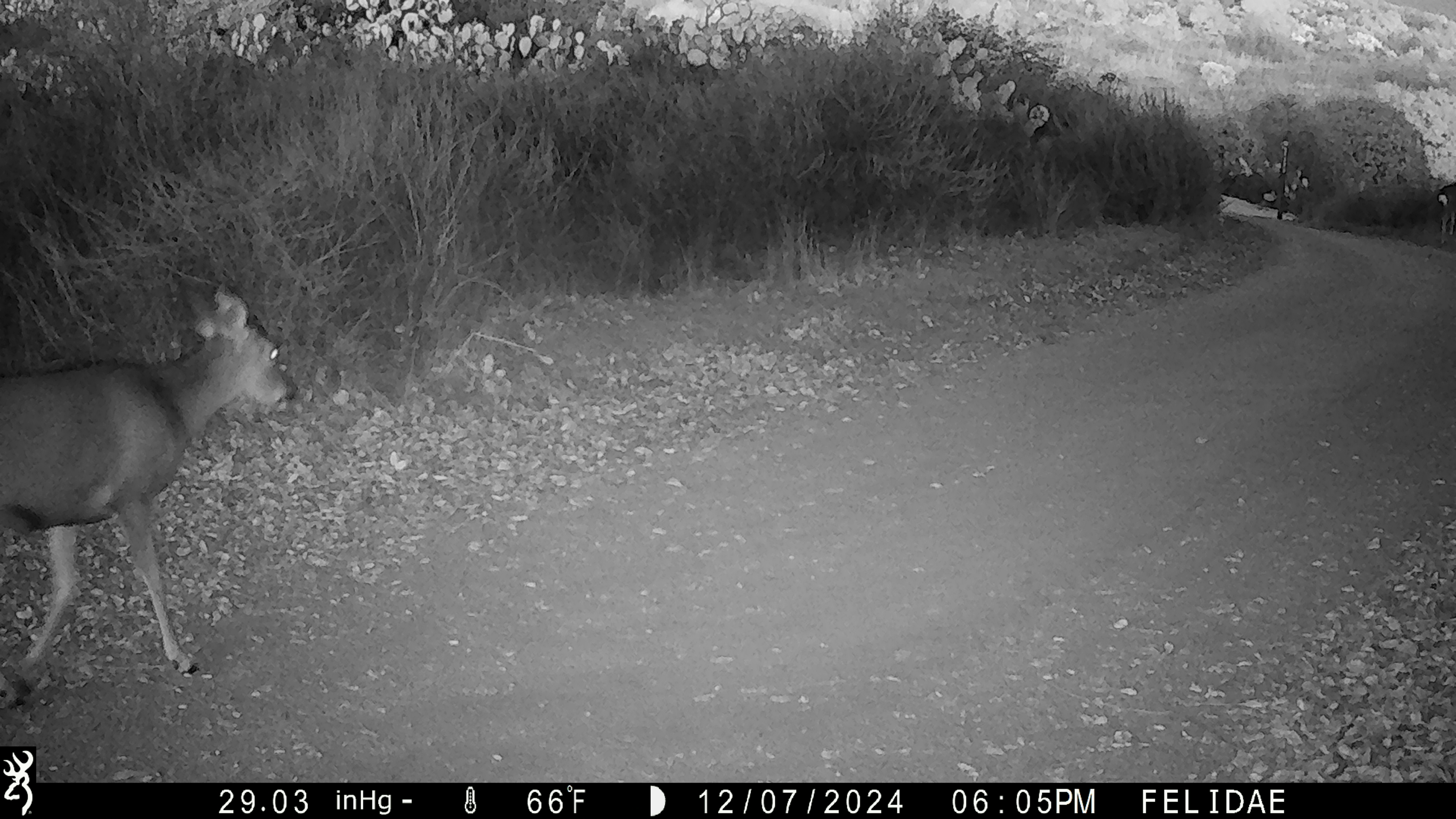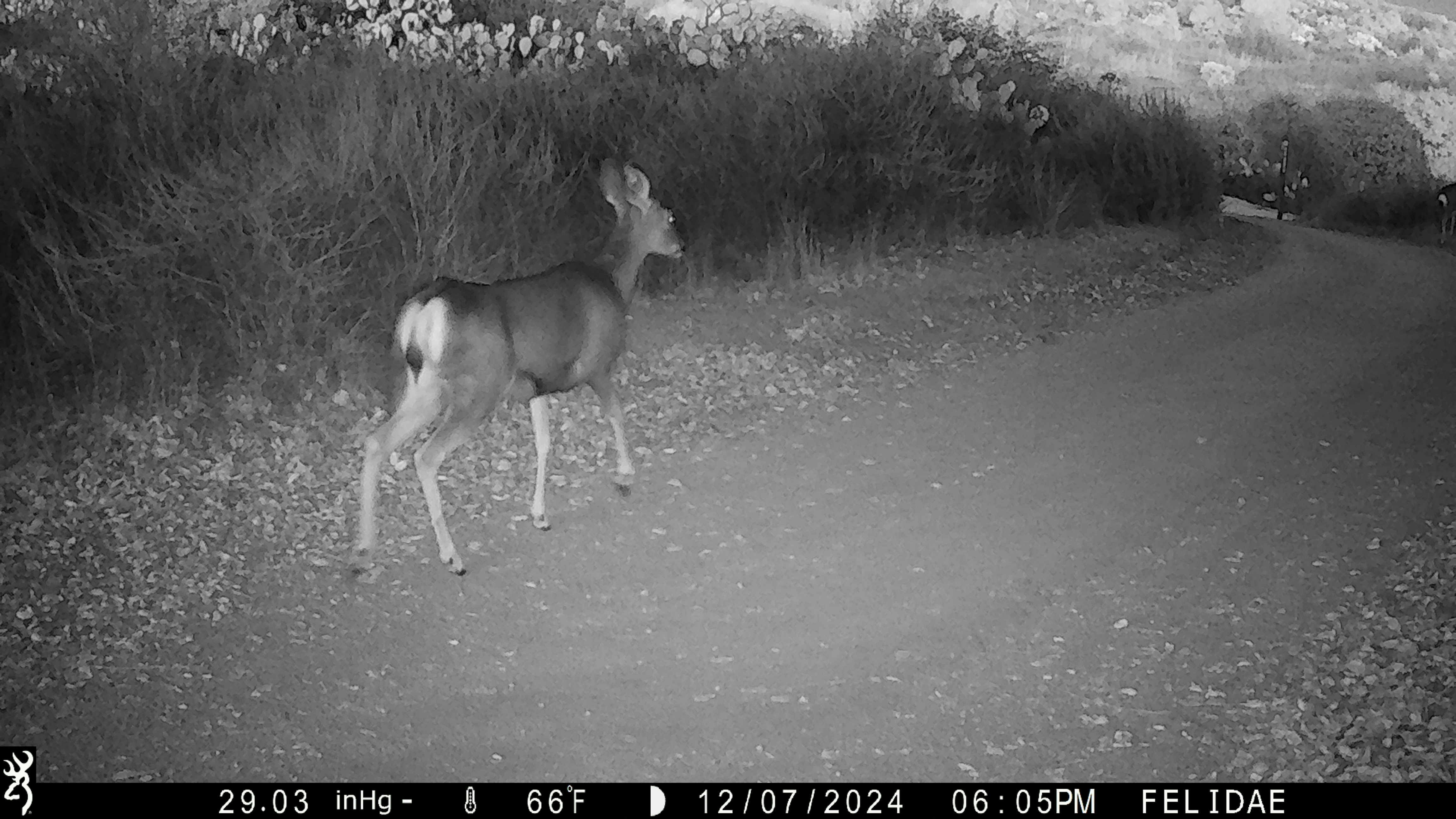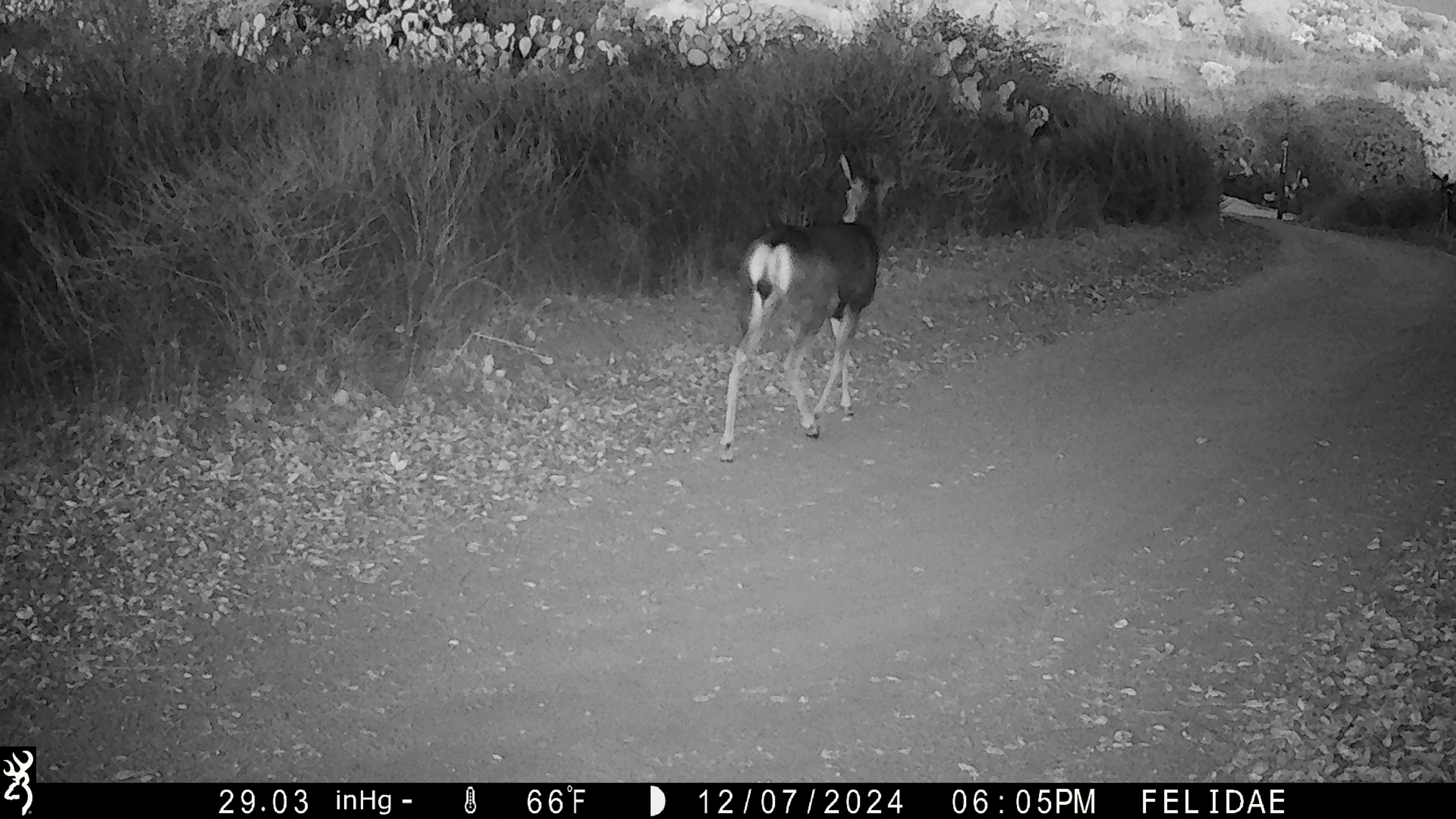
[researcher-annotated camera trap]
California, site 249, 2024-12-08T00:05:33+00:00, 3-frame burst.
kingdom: Animalia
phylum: Chordata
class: Mammalia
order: Artiodactyla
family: Cervidae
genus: Odocoileus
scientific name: Odocoileus hemionus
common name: mule deer